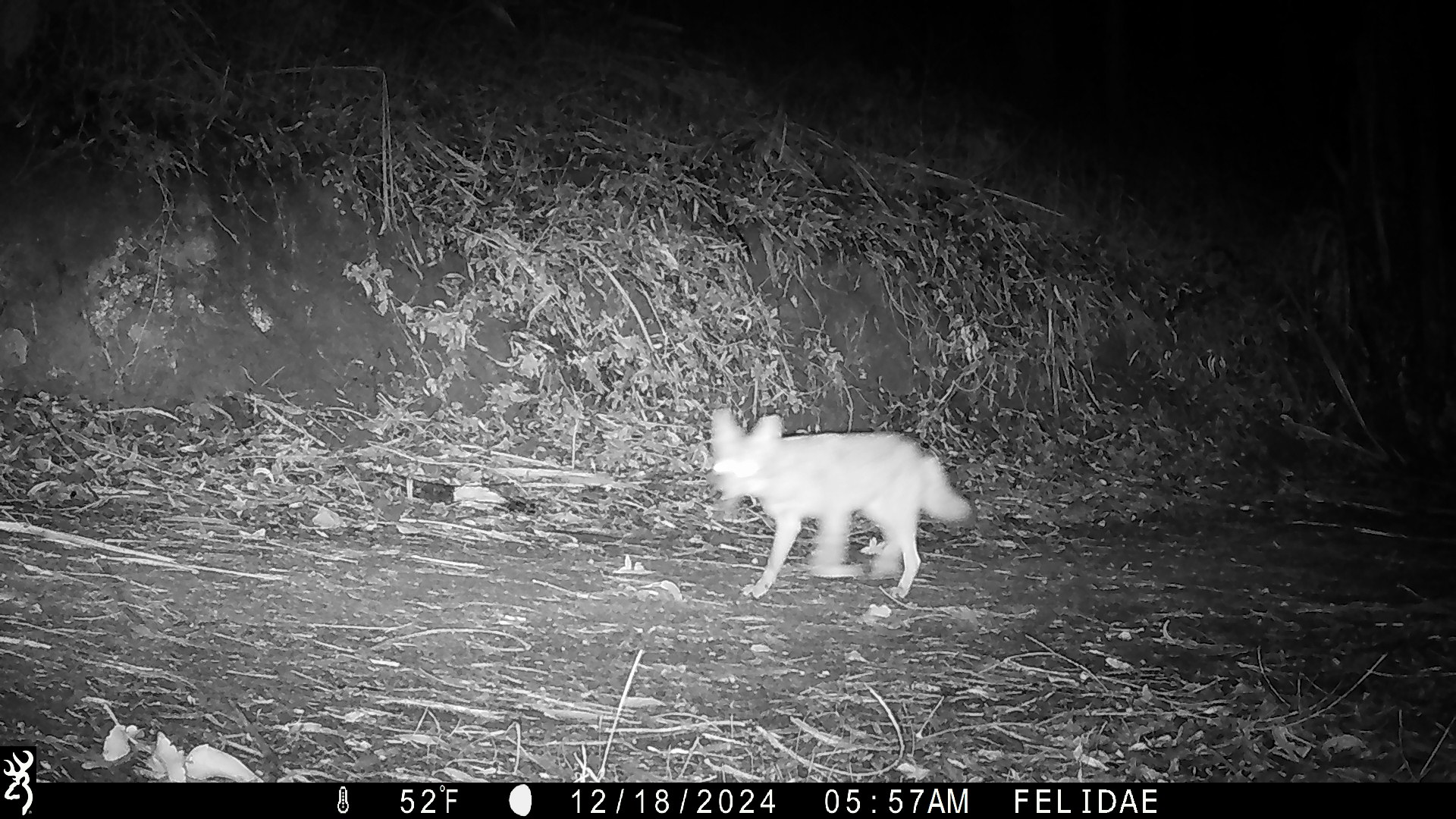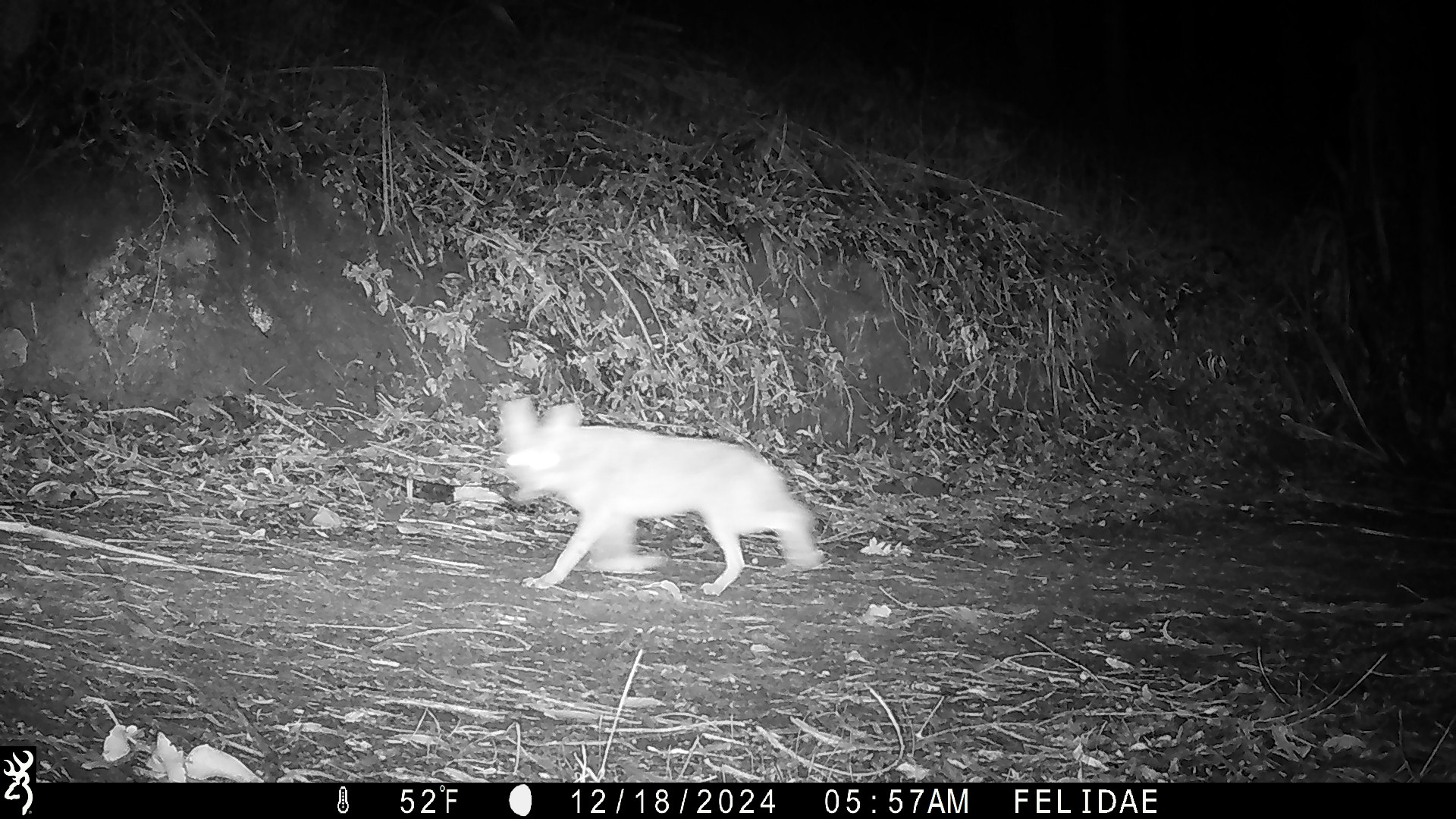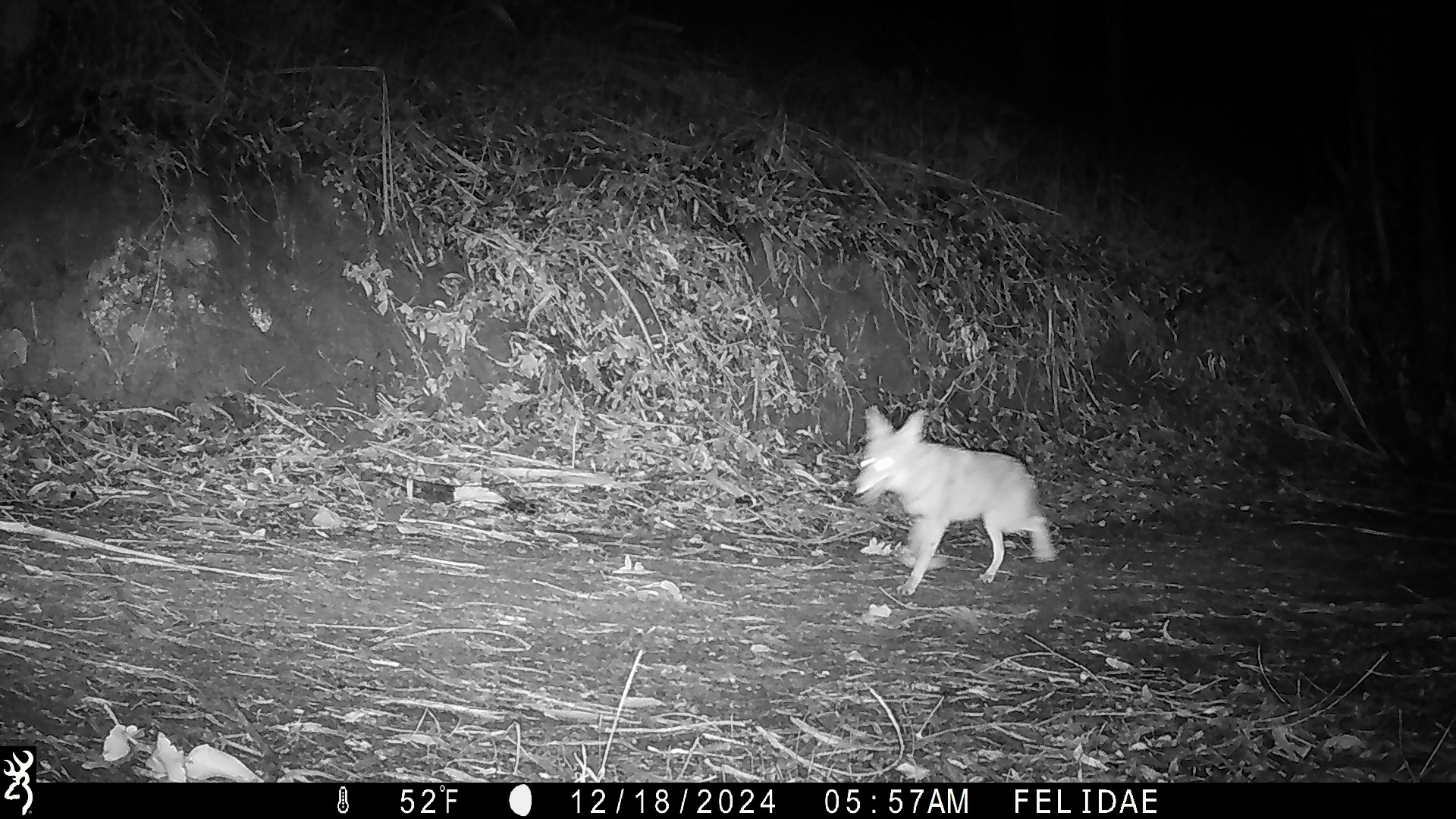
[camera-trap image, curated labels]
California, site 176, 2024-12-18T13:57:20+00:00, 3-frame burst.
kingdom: Animalia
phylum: Chordata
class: Mammalia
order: Carnivora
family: Canidae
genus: Canis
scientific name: Canis latrans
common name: coyote